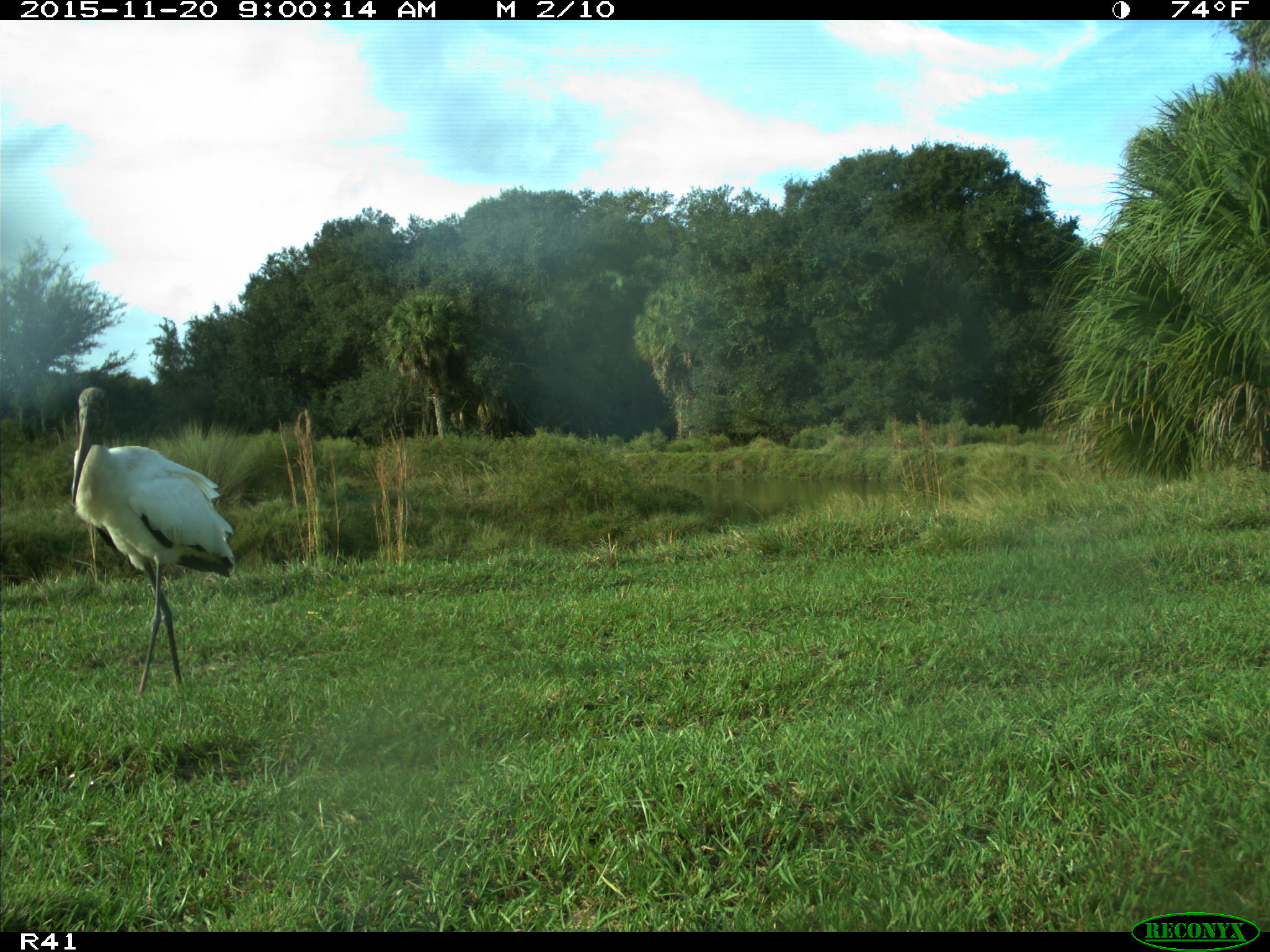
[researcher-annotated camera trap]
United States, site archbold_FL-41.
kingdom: Animalia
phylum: Chordata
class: Aves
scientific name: Aves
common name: birds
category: unidentified bird